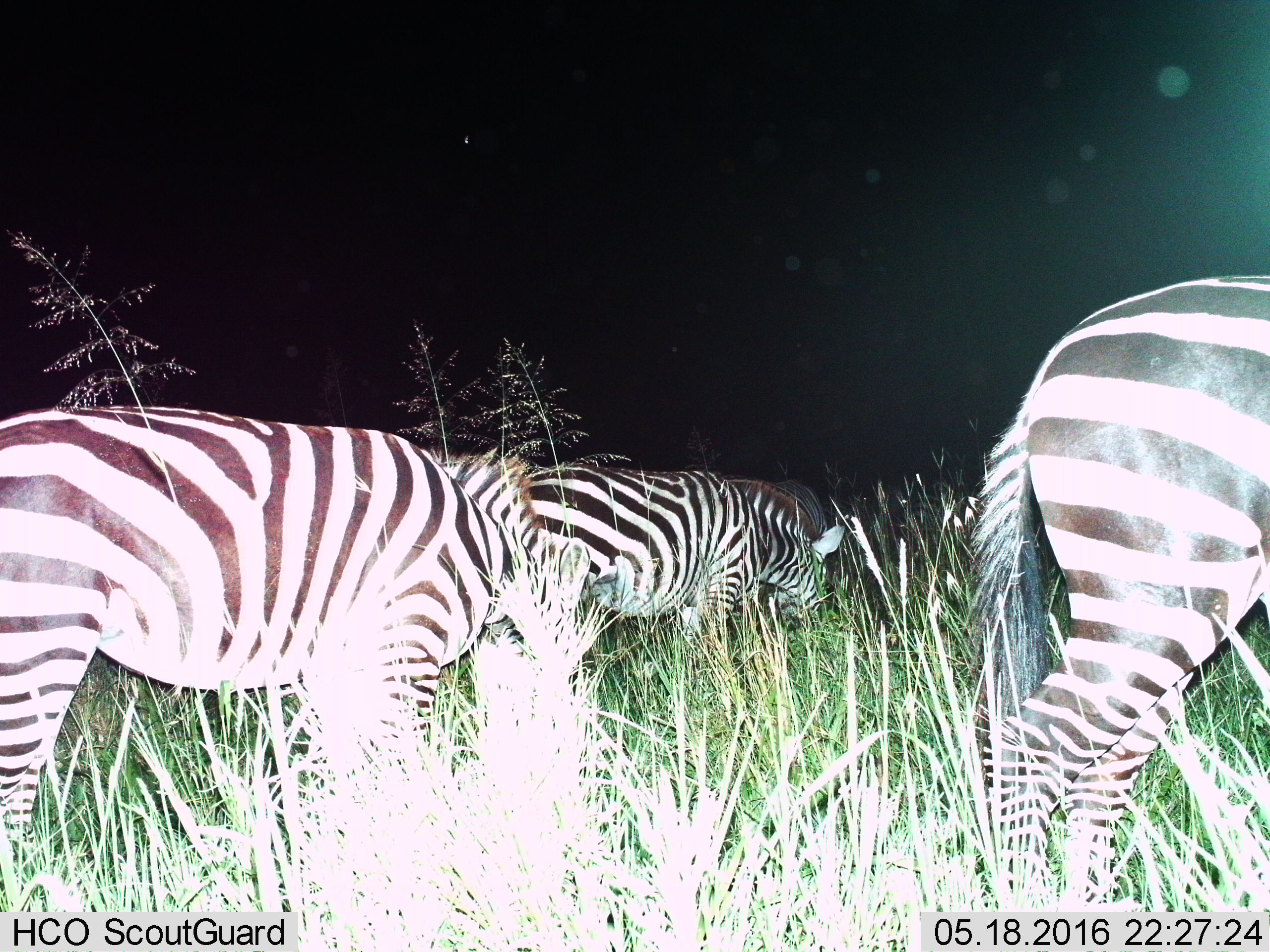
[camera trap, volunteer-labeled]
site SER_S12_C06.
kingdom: Animalia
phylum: Chordata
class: Mammalia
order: Perissodactyla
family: Equidae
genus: Equus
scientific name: Equus quagga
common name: plains zebra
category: zebraplains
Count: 3.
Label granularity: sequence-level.